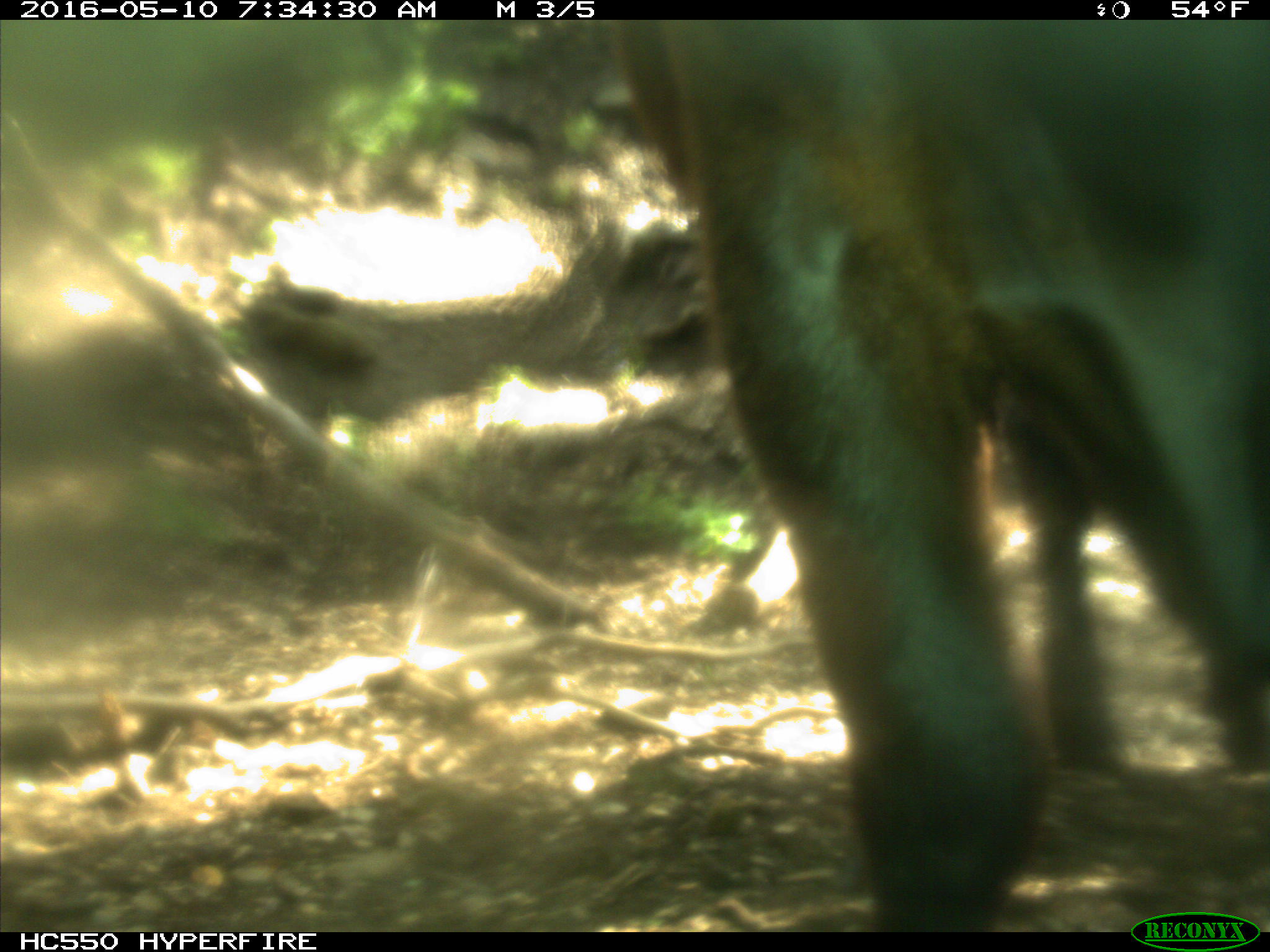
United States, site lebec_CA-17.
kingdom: Animalia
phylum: Chordata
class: Mammalia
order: Artiodactyla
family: Bovidae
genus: Bos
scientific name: Bos taurus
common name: domestic cow